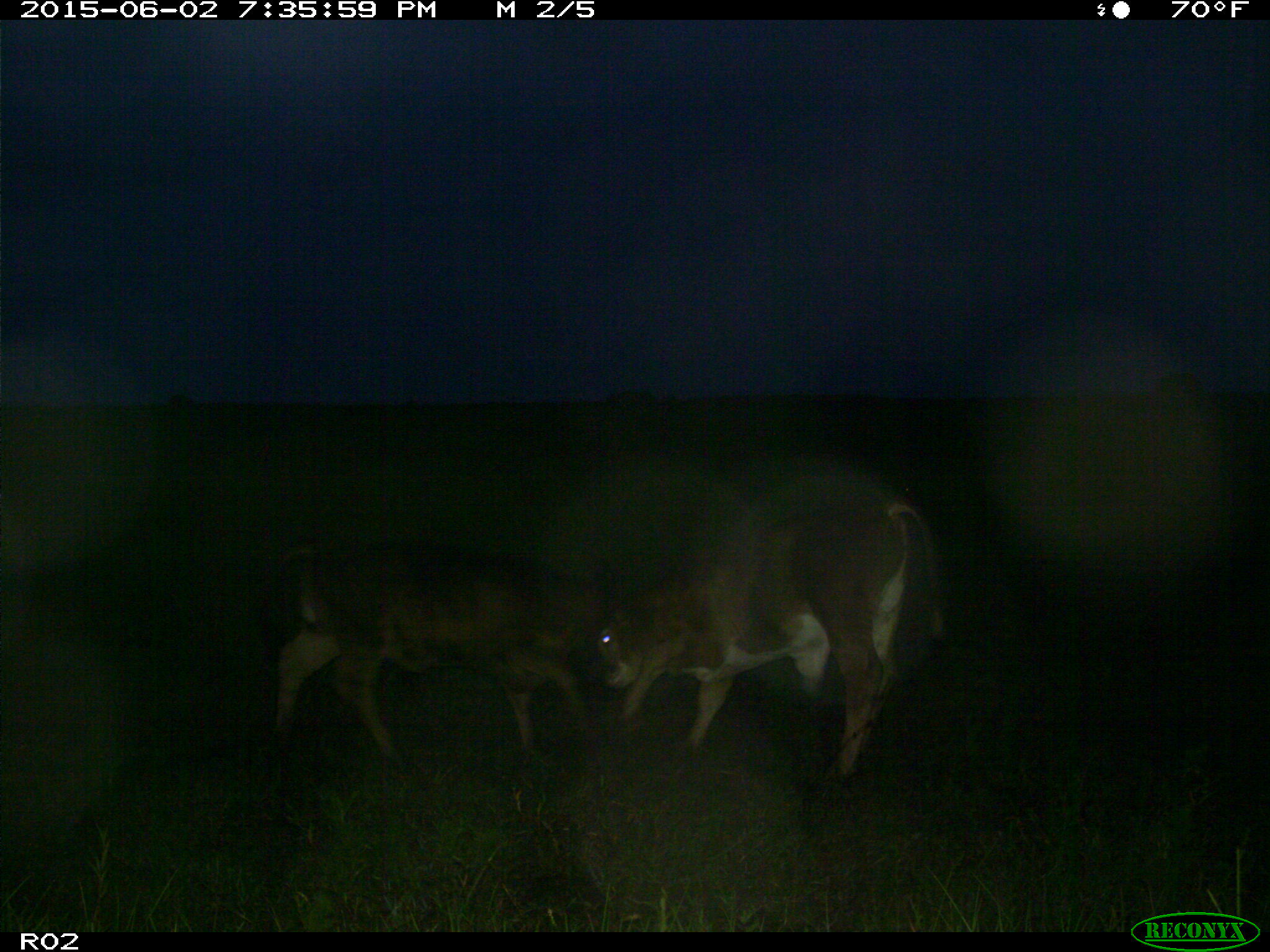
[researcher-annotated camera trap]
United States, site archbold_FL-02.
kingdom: Animalia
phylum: Chordata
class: Mammalia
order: Artiodactyla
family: Bovidae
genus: Bos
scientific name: Bos taurus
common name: domestic cow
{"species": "Bos taurus (domestic cow)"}